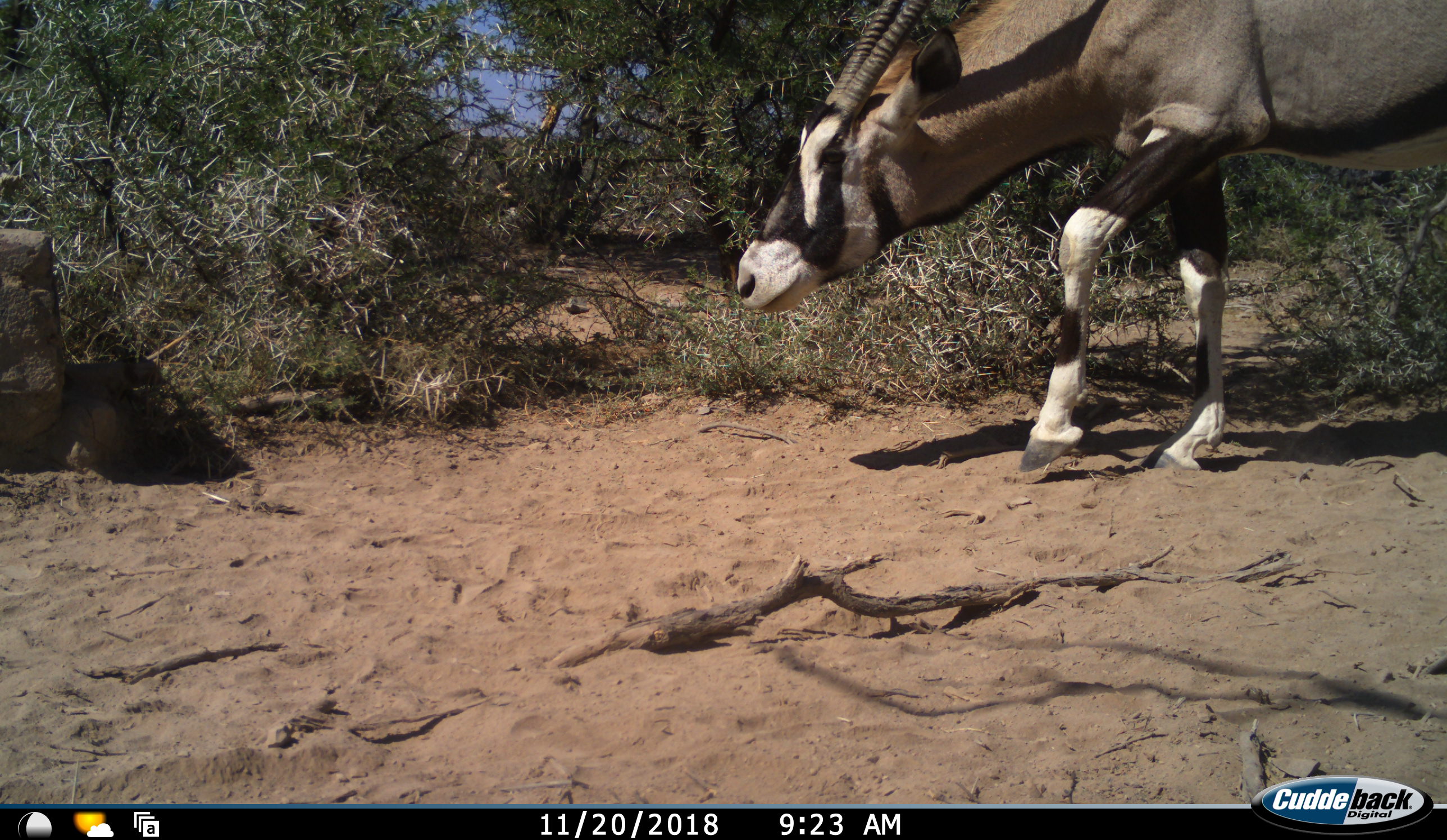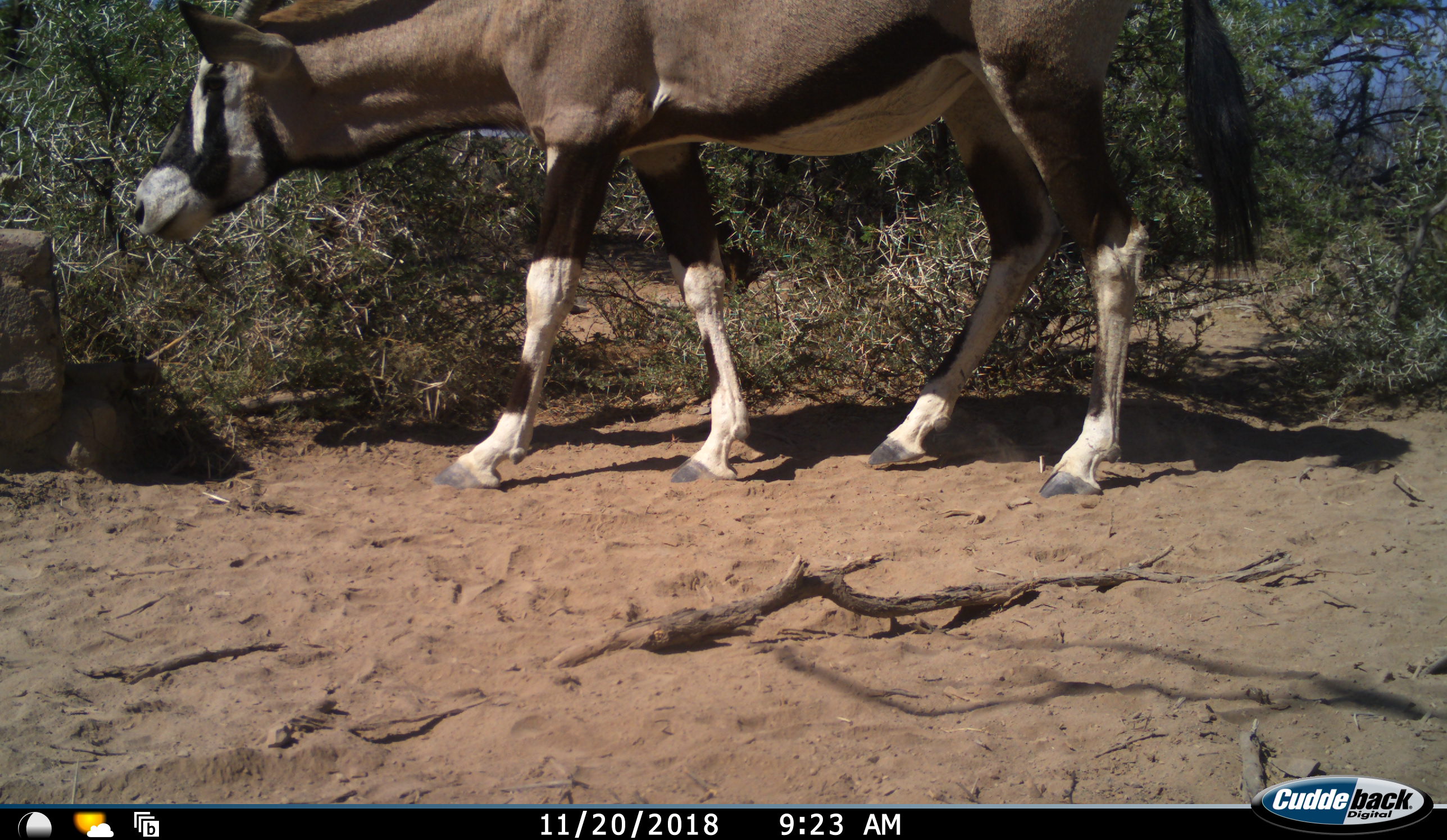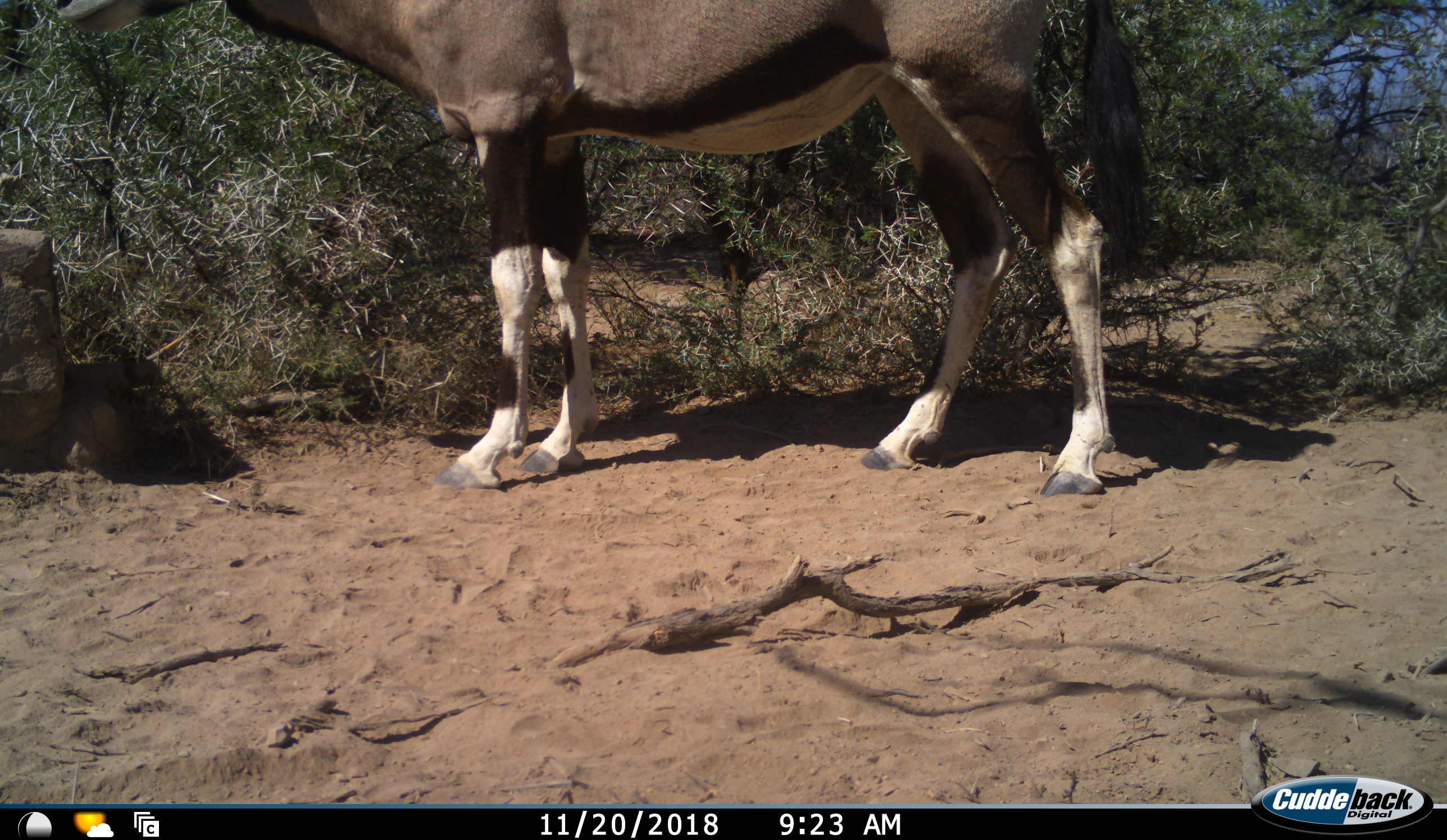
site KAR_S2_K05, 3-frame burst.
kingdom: Animalia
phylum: Chordata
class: Mammalia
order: Artiodactyla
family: Bovidae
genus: Oryx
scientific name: Oryx gazella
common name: gemsbok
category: oryx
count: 1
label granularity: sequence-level